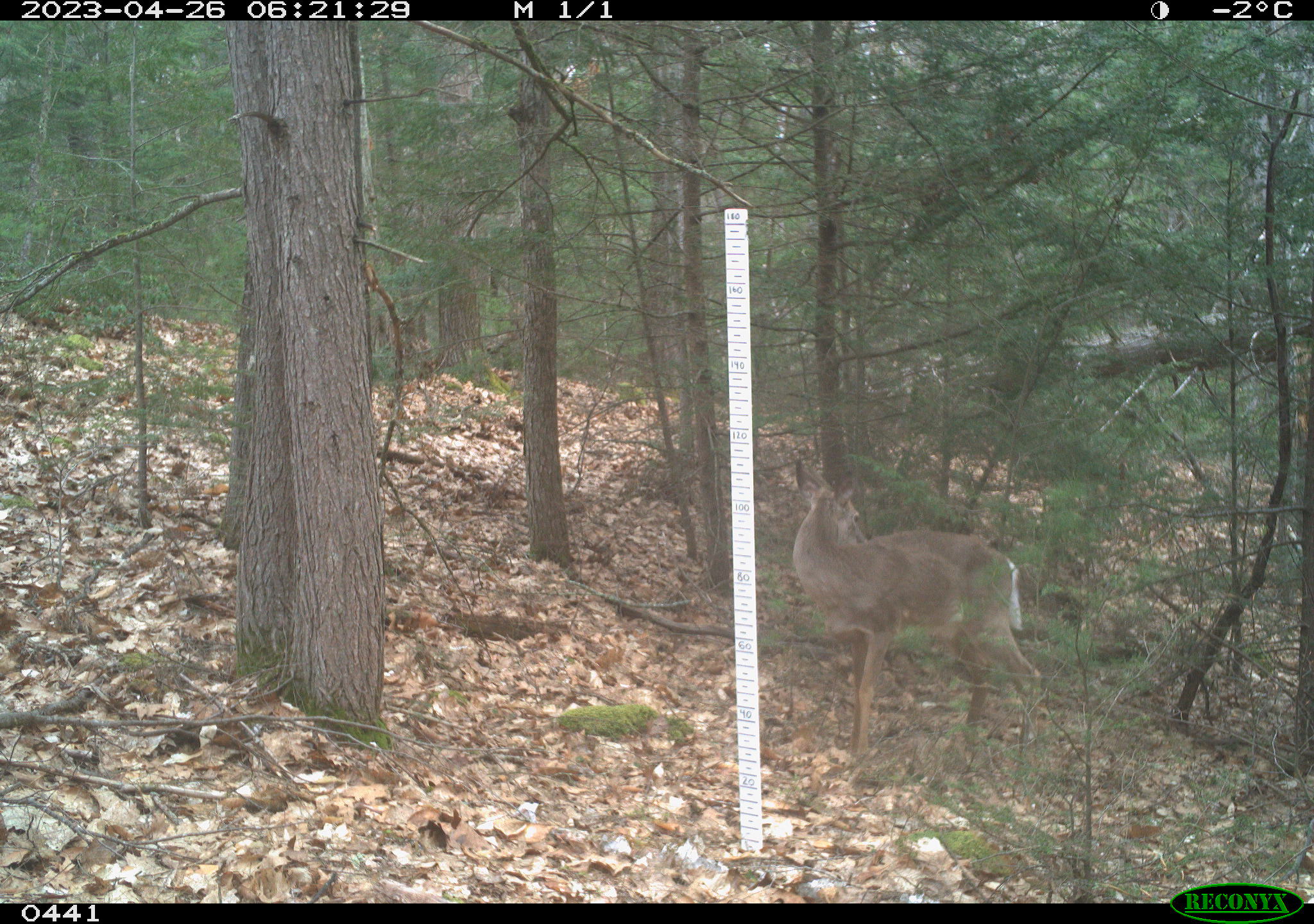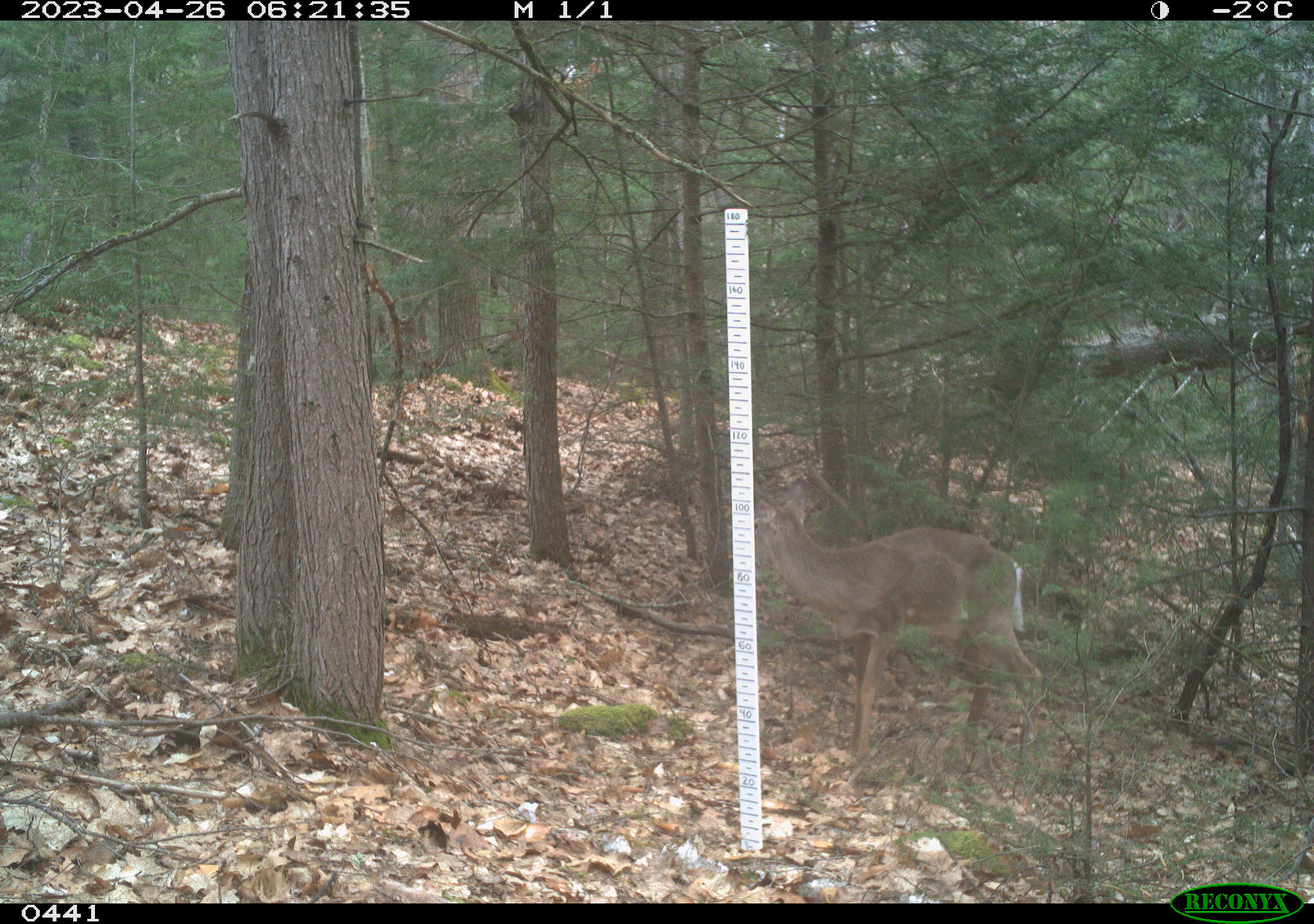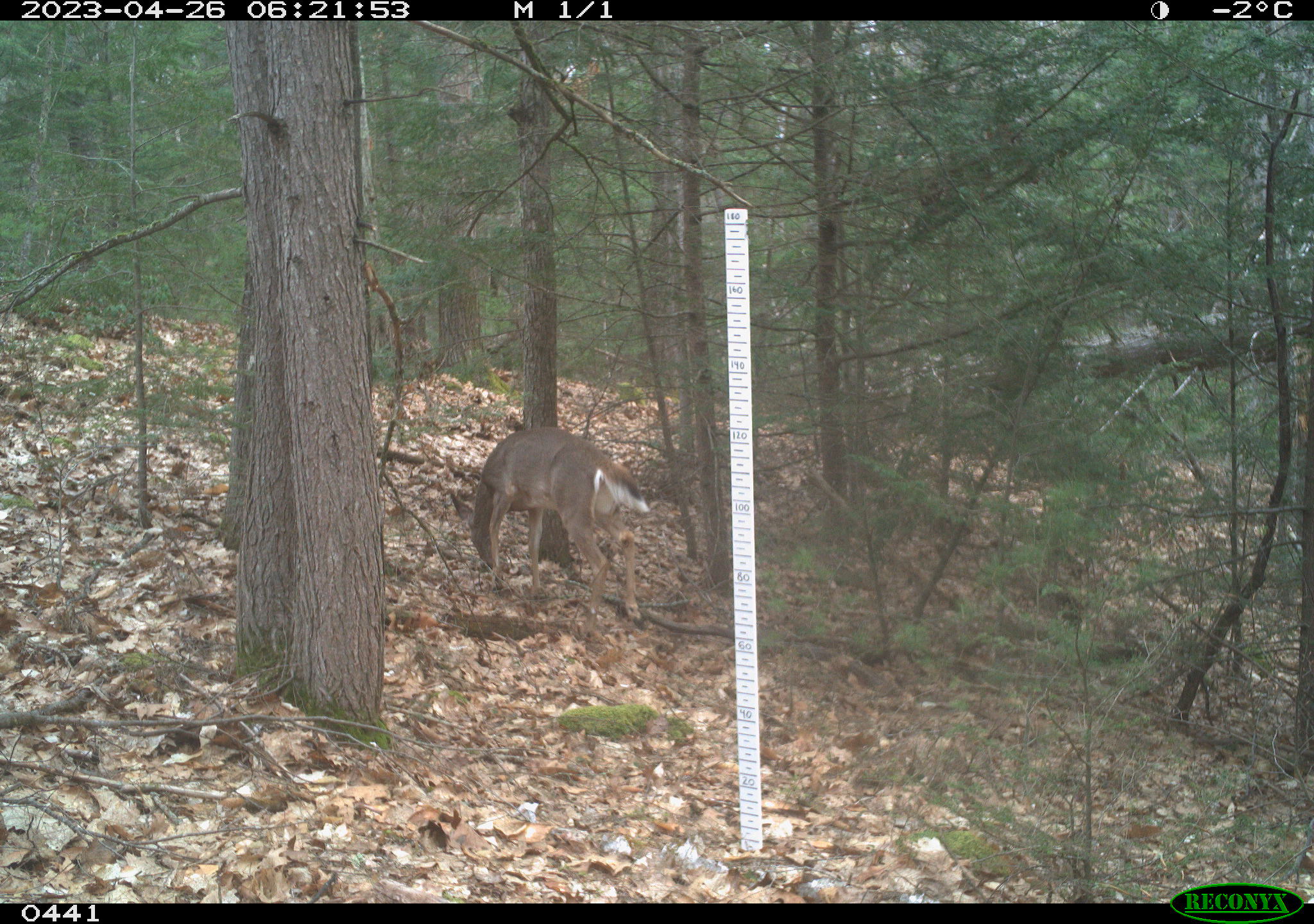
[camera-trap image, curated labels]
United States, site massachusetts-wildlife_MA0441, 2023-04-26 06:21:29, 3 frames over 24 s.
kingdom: Animalia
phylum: Chordata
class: Mammalia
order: Artiodactyla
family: Cervidae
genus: Odocoileus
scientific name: Odocoileus virginianus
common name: white-tailed deer